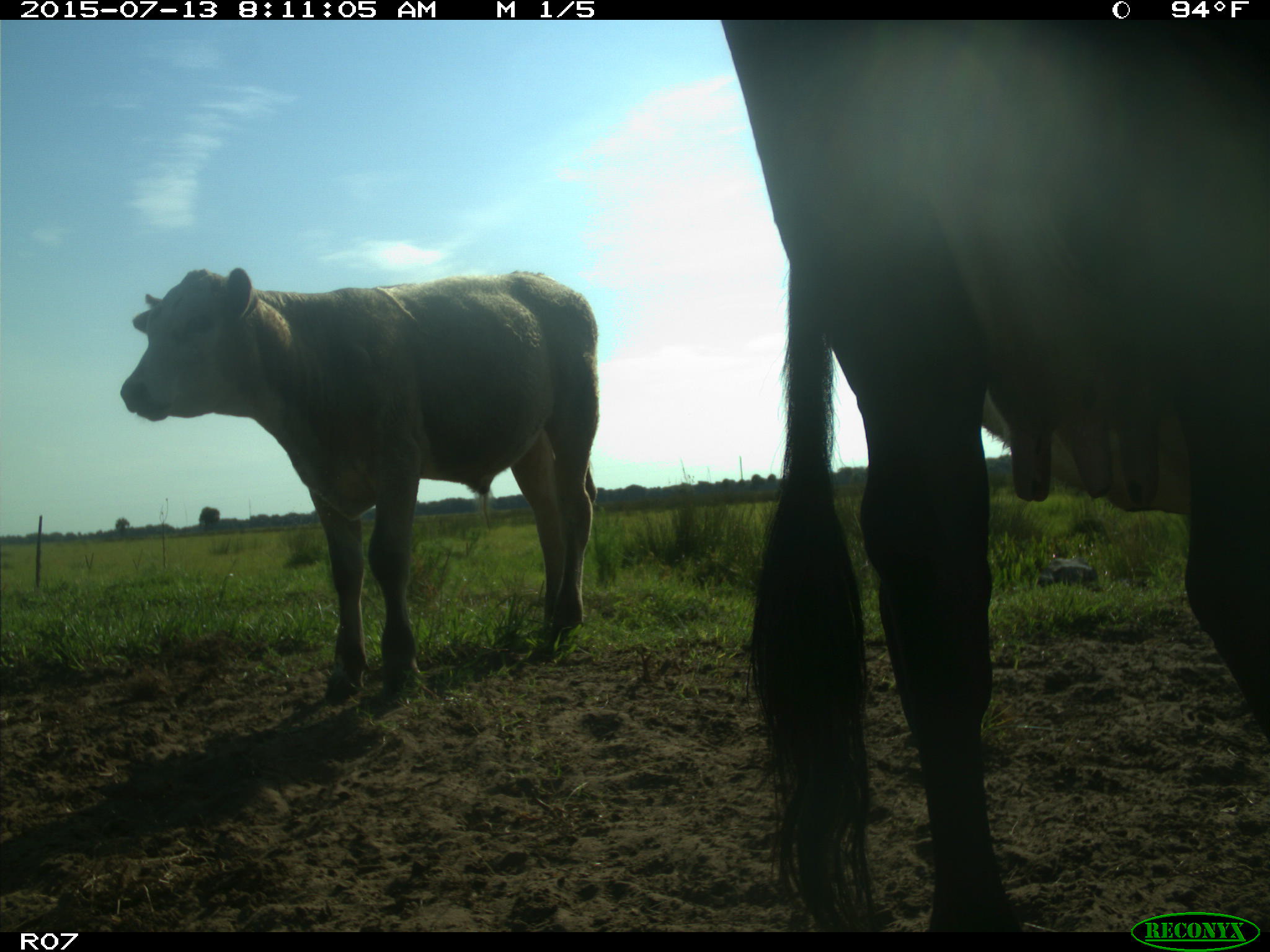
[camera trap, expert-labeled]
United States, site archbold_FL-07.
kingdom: Animalia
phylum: Chordata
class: Mammalia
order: Artiodactyla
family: Bovidae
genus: Bos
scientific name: Bos taurus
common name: domestic cow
Bos taurus (domestic cow).